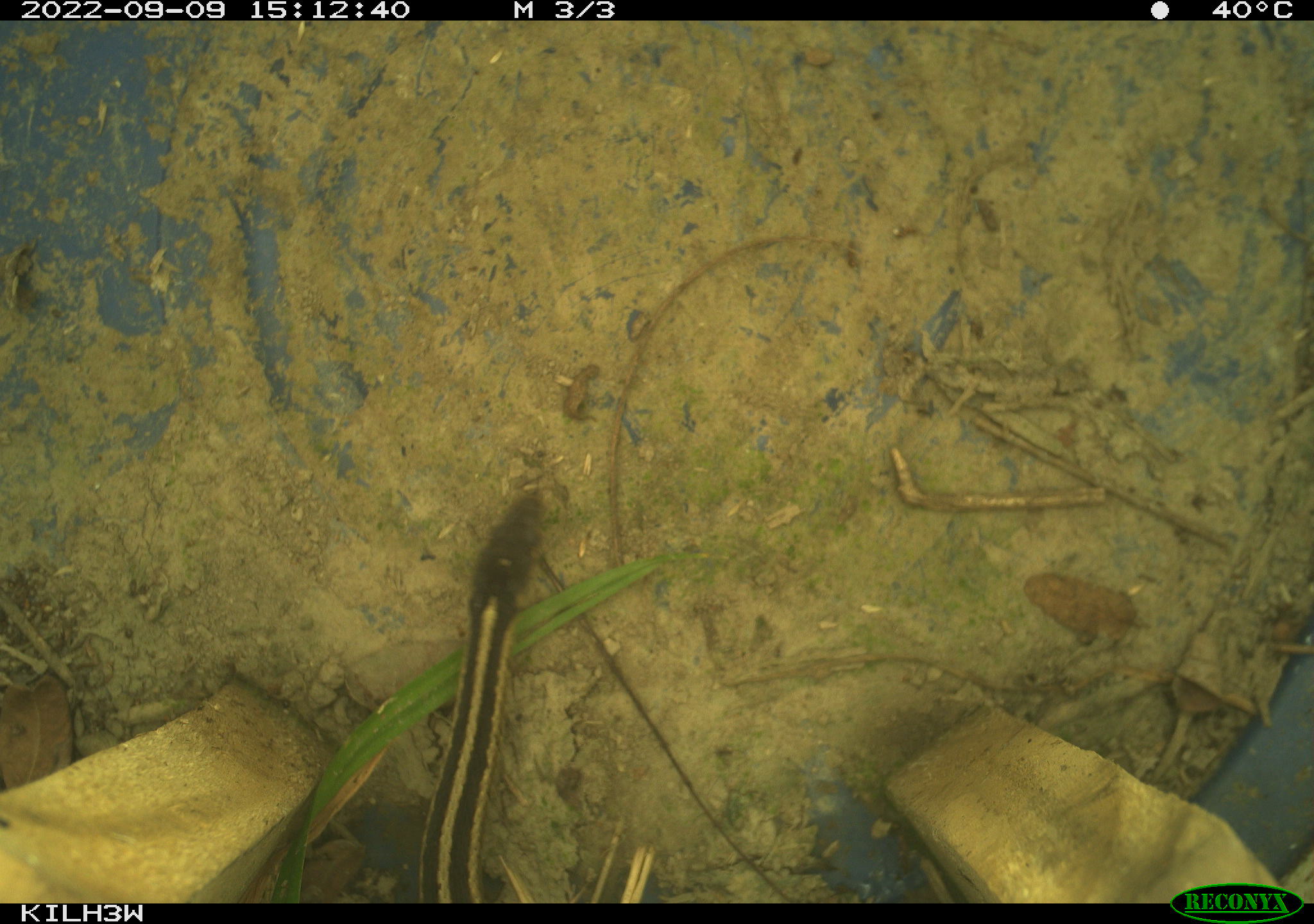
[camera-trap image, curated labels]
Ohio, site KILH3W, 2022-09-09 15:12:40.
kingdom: Animalia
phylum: Chordata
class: Reptilia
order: Squamata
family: Colubridae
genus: Thamnophis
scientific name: Thamnophis sirtalis sirtalis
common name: eastern gartersnake